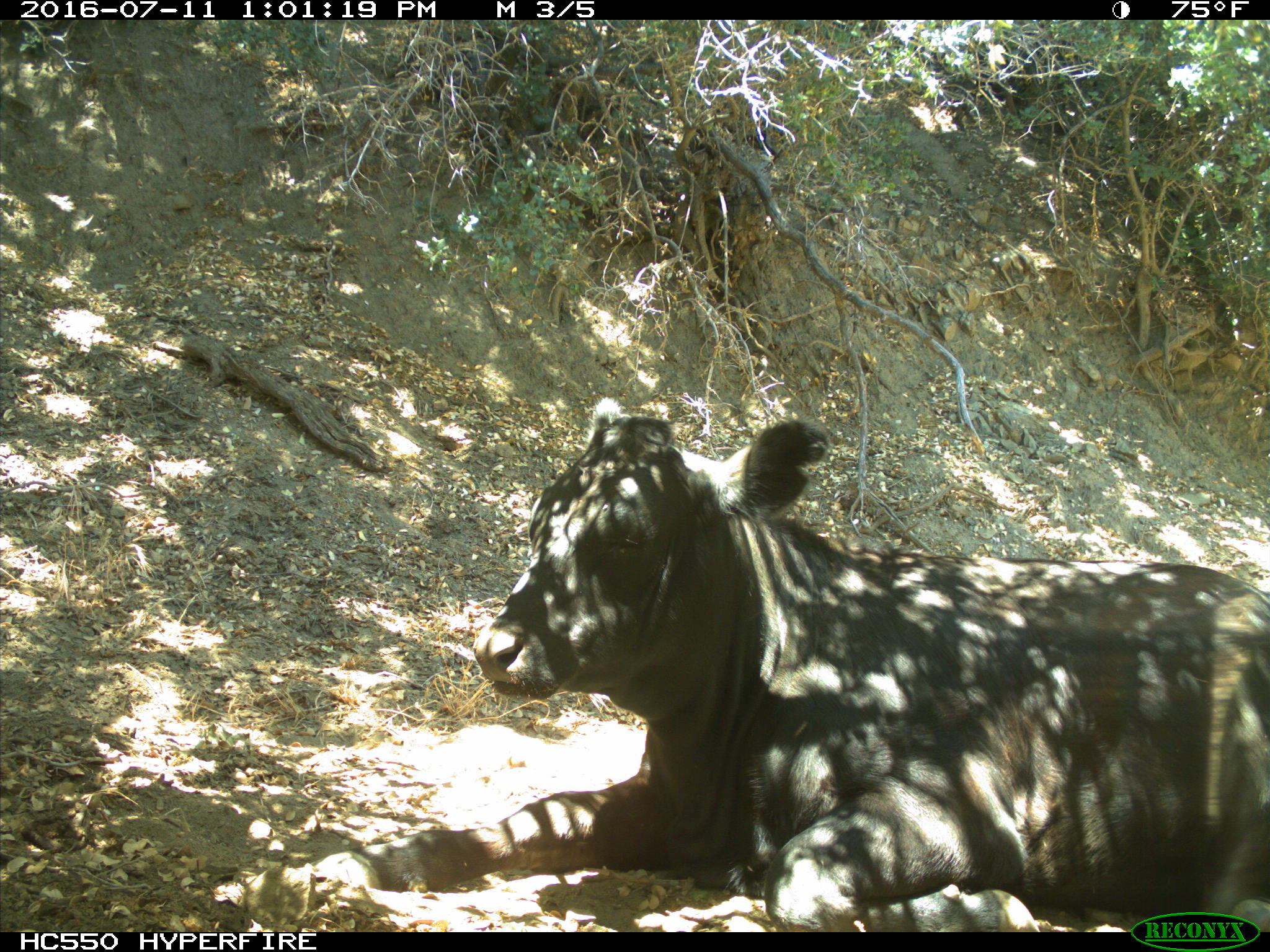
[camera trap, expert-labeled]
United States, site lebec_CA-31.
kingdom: Animalia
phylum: Chordata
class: Mammalia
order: Artiodactyla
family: Bovidae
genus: Bos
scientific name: Bos taurus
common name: domestic cow